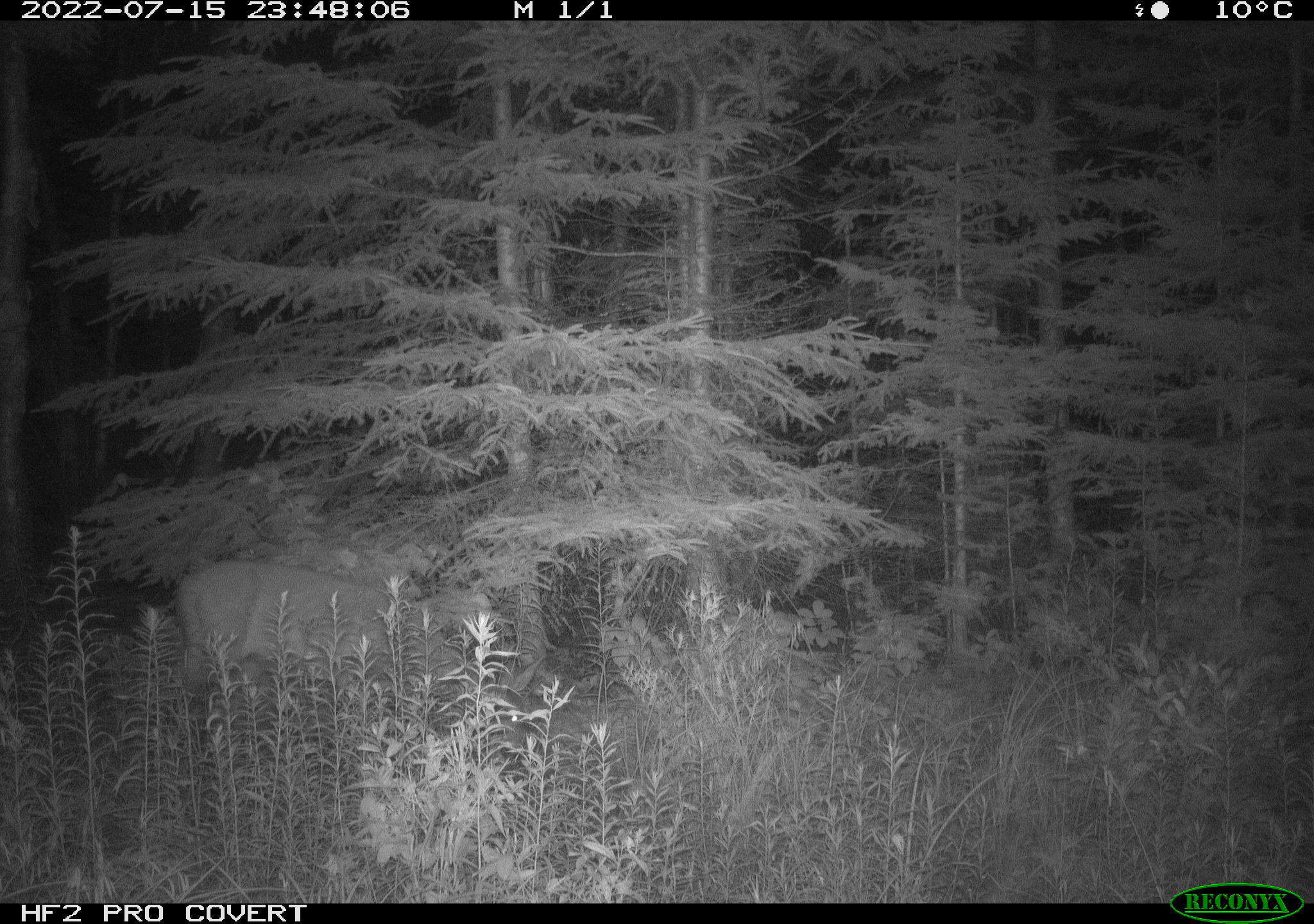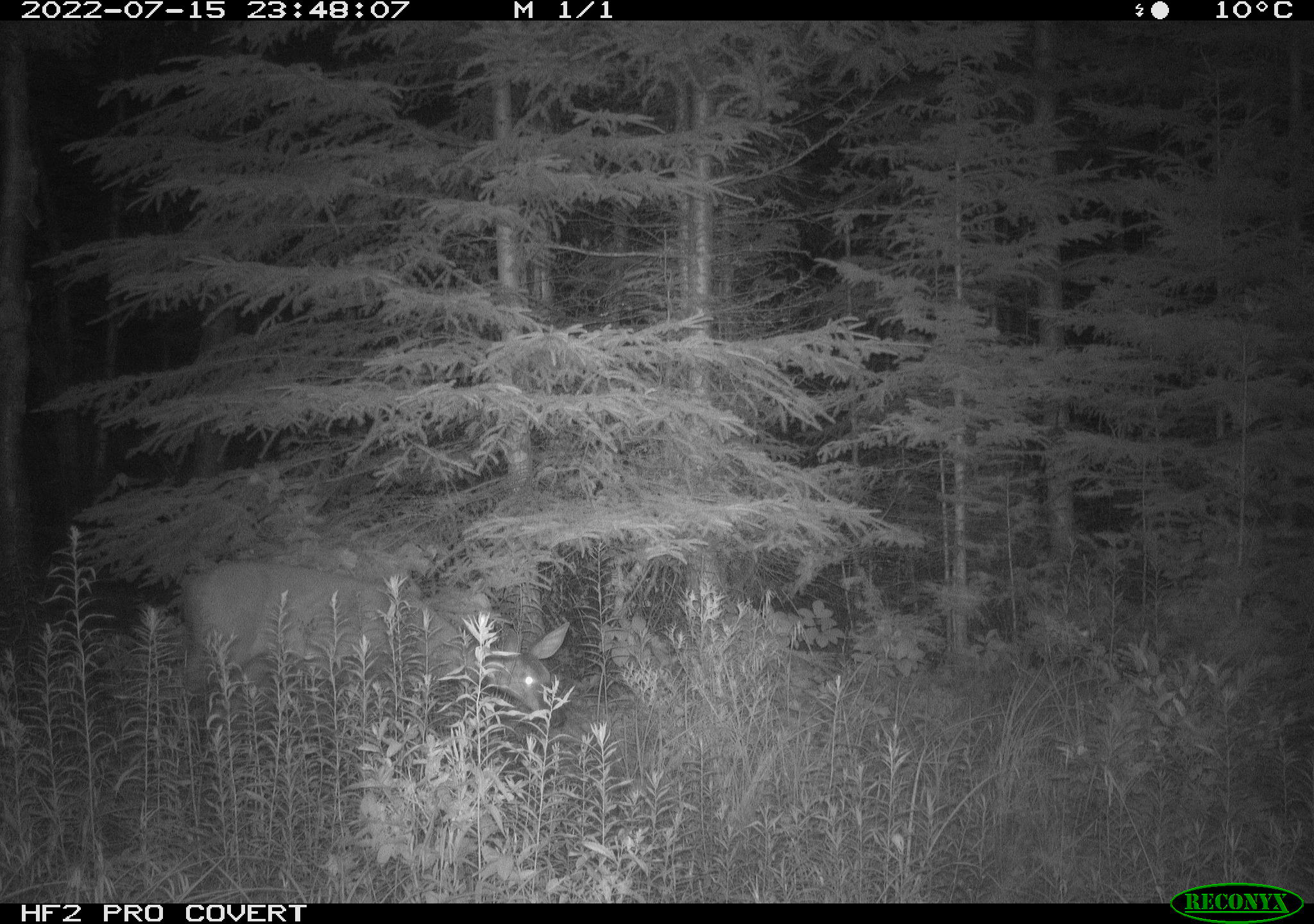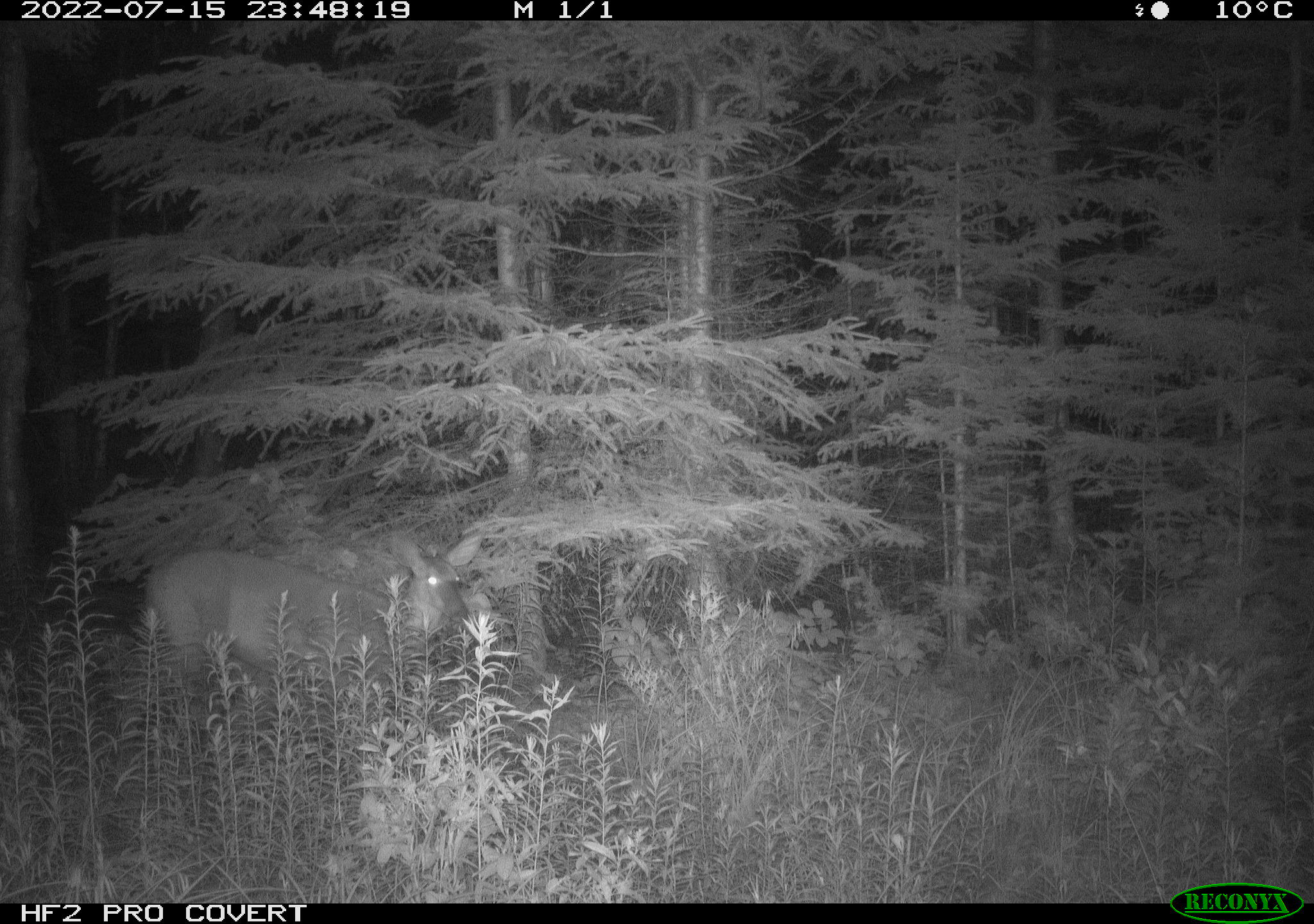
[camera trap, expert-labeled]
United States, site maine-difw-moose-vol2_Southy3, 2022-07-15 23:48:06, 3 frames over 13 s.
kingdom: Animalia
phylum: Chordata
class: Mammalia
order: Artiodactyla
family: Cervidae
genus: Odocoileus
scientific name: Odocoileus virginianus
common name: white-tailed deer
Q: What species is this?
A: White-tailed deer (Odocoileus virginianus).